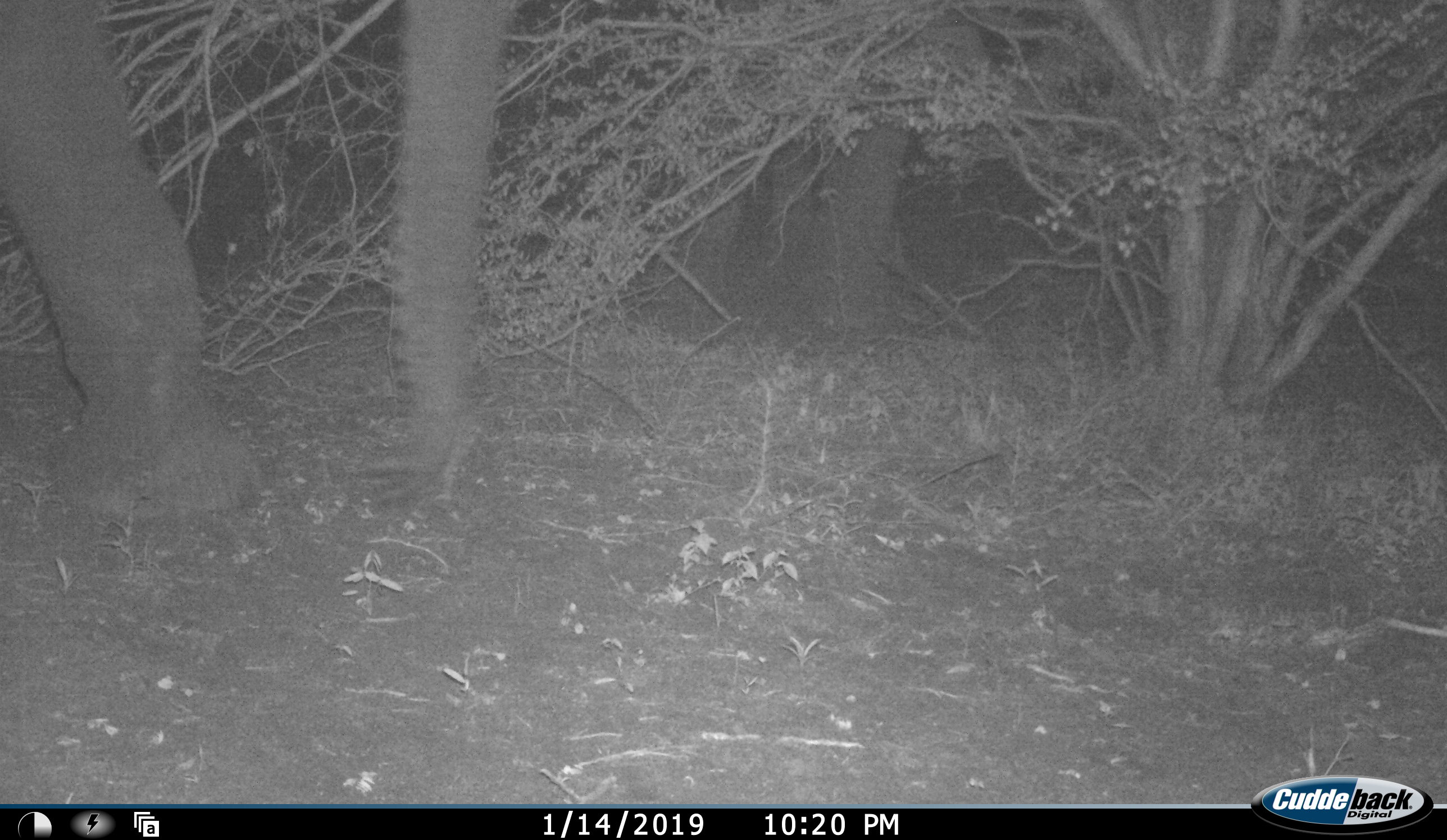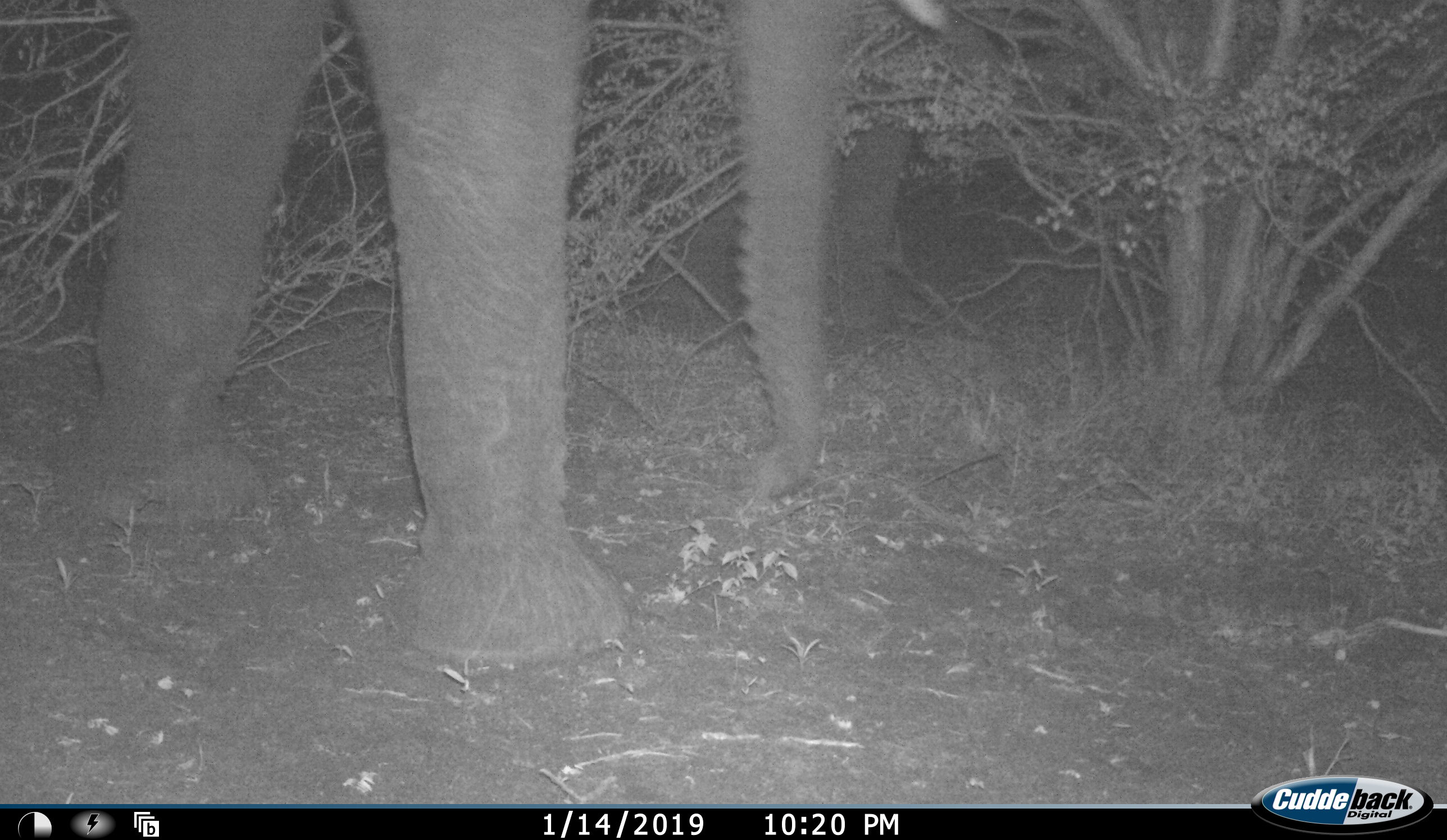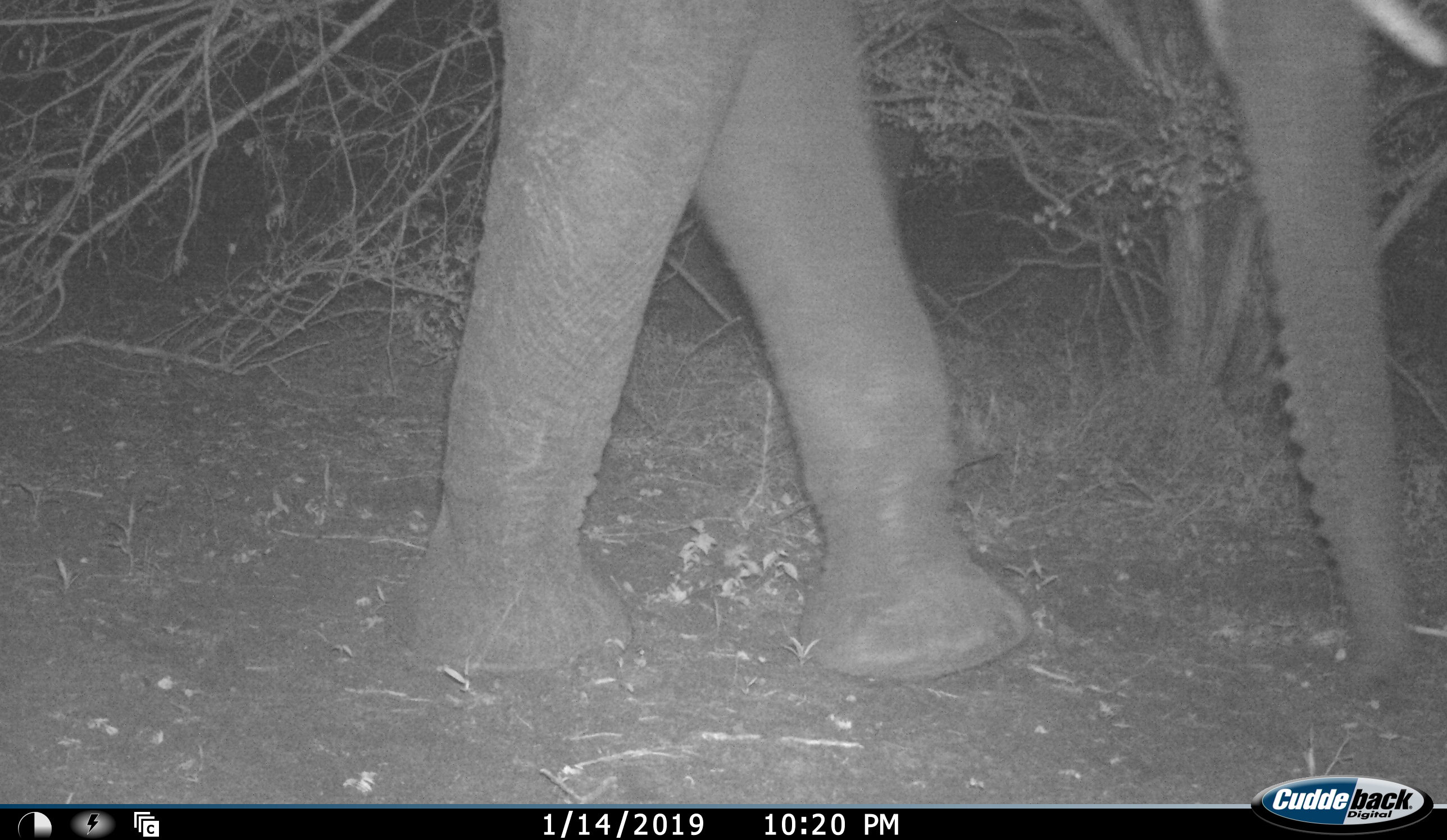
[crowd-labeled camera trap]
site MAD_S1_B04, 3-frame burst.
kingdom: Animalia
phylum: Chordata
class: Mammalia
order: Proboscidea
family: Elephantidae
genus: Loxodonta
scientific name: Loxodonta africana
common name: african bush elephant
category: elephant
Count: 1.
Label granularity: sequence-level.